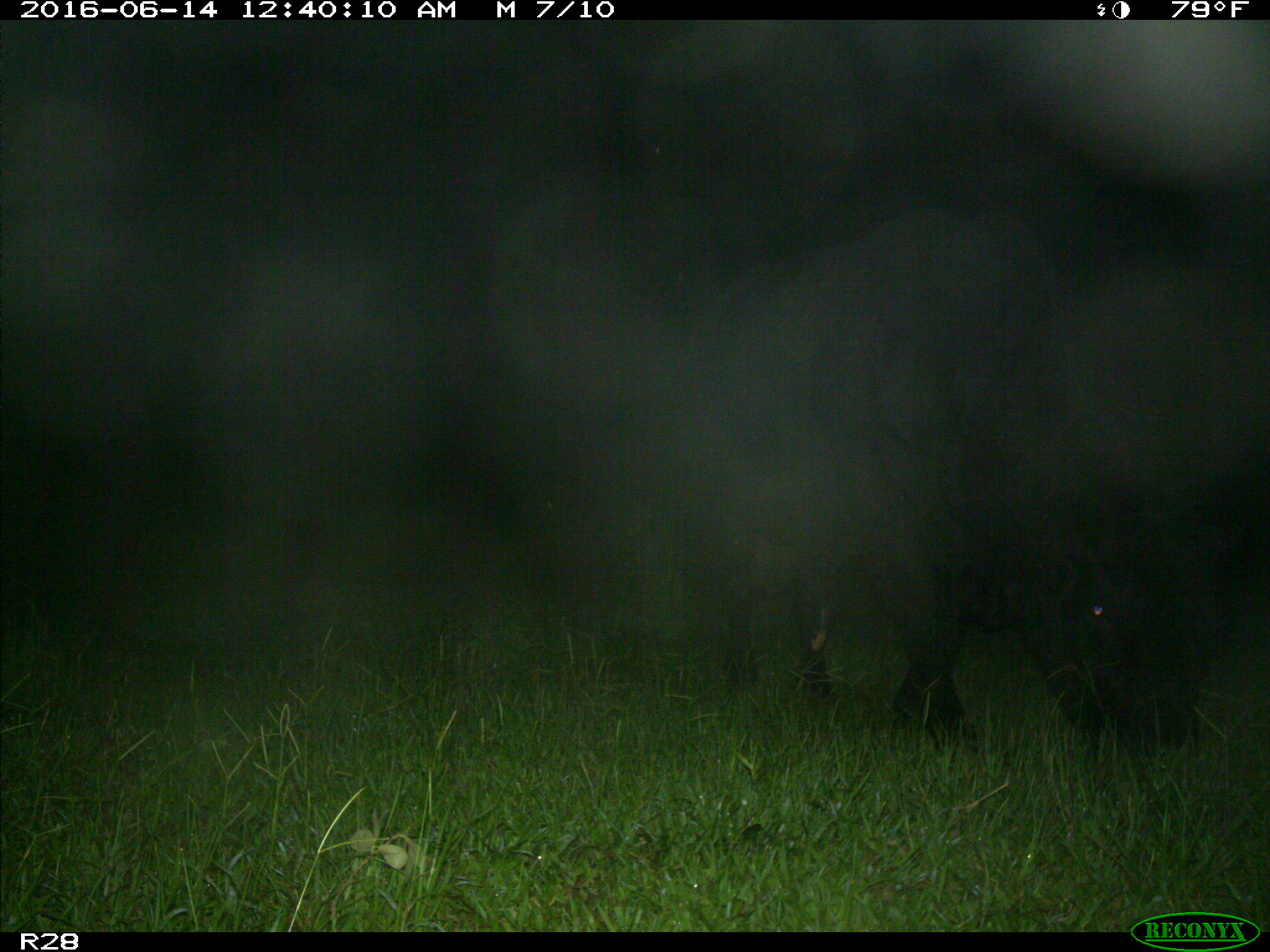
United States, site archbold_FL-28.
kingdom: Animalia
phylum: Chordata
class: Mammalia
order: Artiodactyla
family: Bovidae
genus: Bos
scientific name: Bos taurus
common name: domestic cow